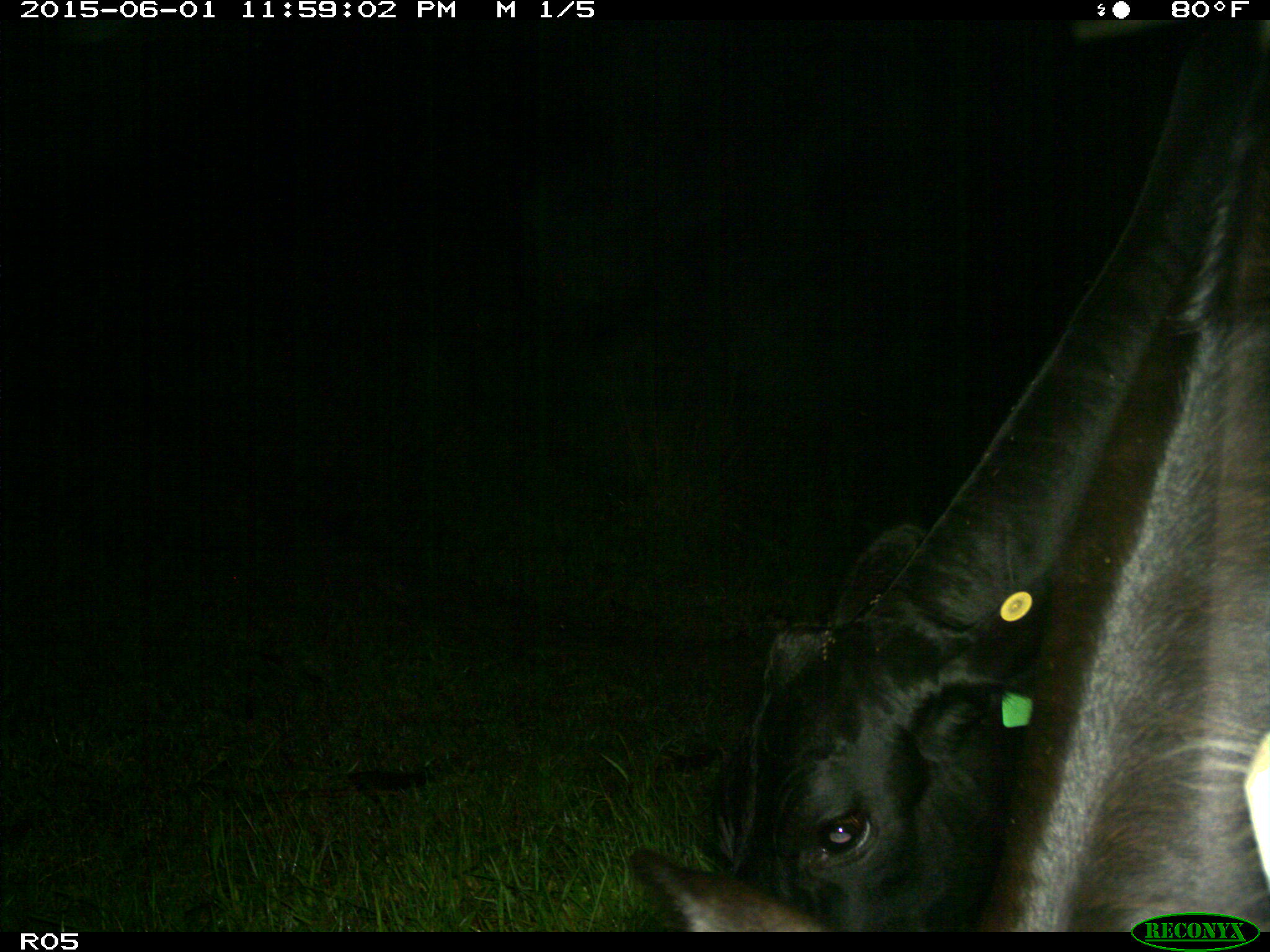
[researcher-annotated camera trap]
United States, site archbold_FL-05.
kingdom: Animalia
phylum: Chordata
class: Mammalia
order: Artiodactyla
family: Bovidae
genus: Bos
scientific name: Bos taurus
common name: domestic cow